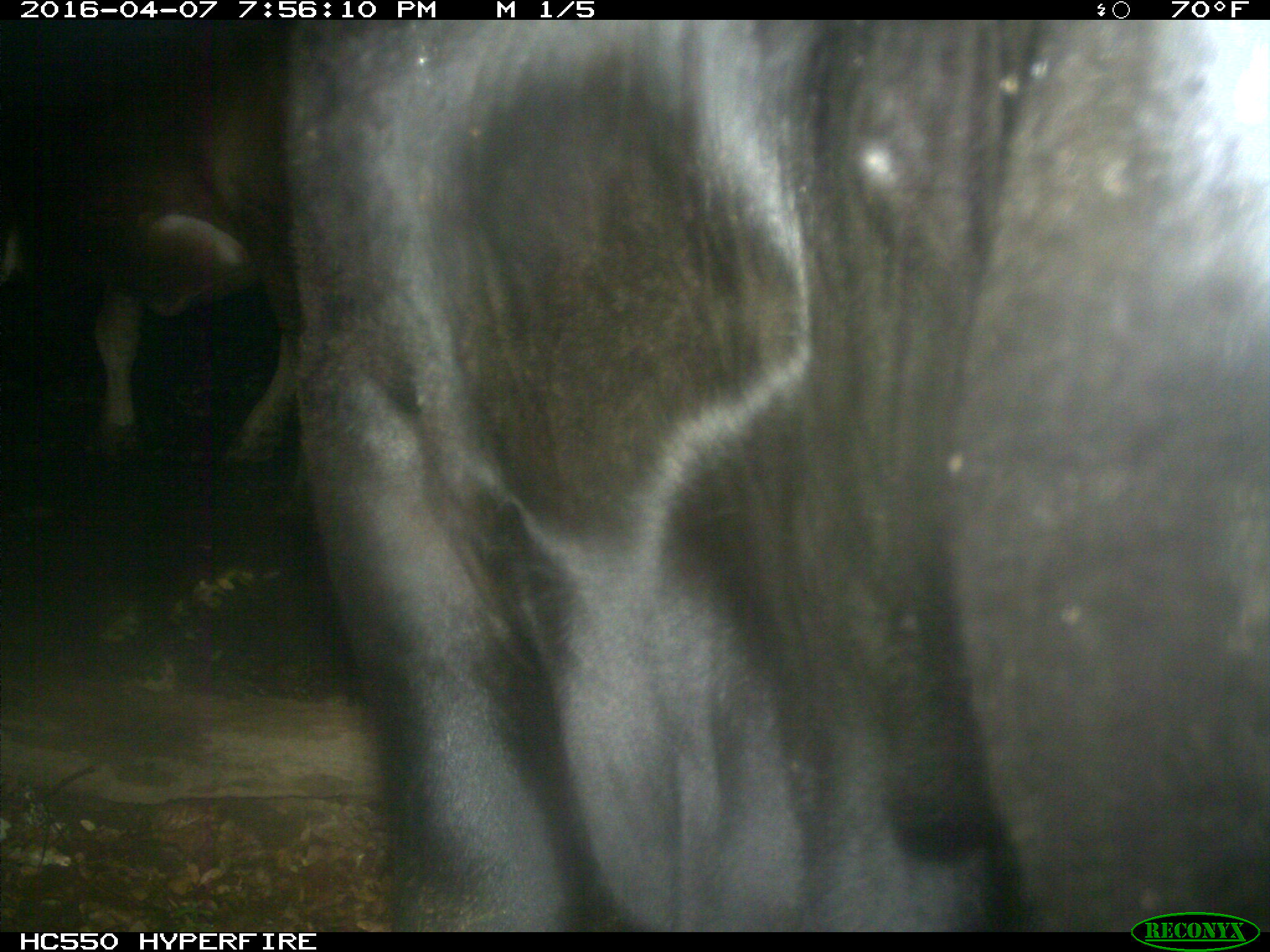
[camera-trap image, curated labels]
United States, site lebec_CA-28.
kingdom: Animalia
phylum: Chordata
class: Mammalia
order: Artiodactyla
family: Bovidae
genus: Bos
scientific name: Bos taurus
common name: domestic cow